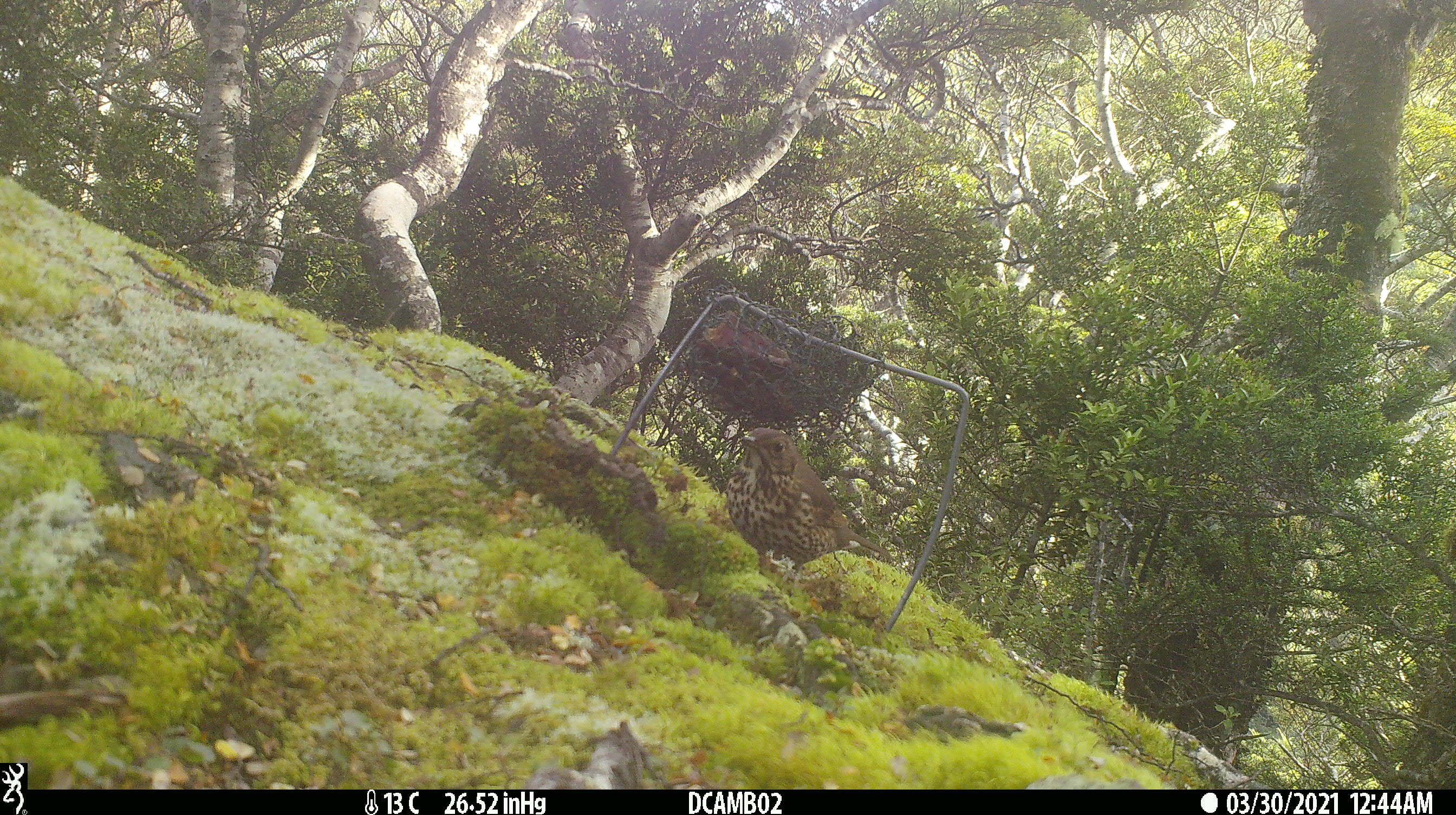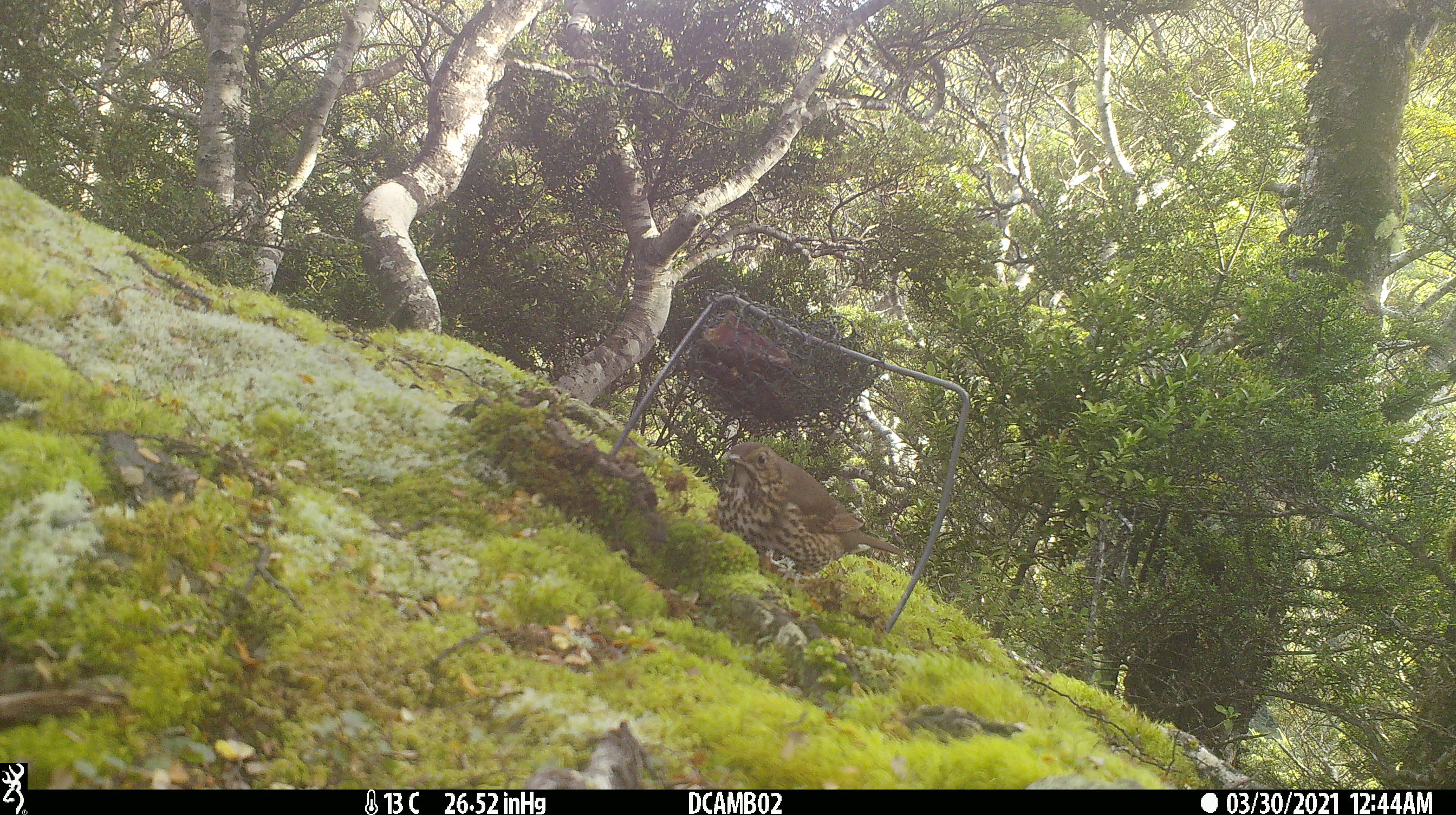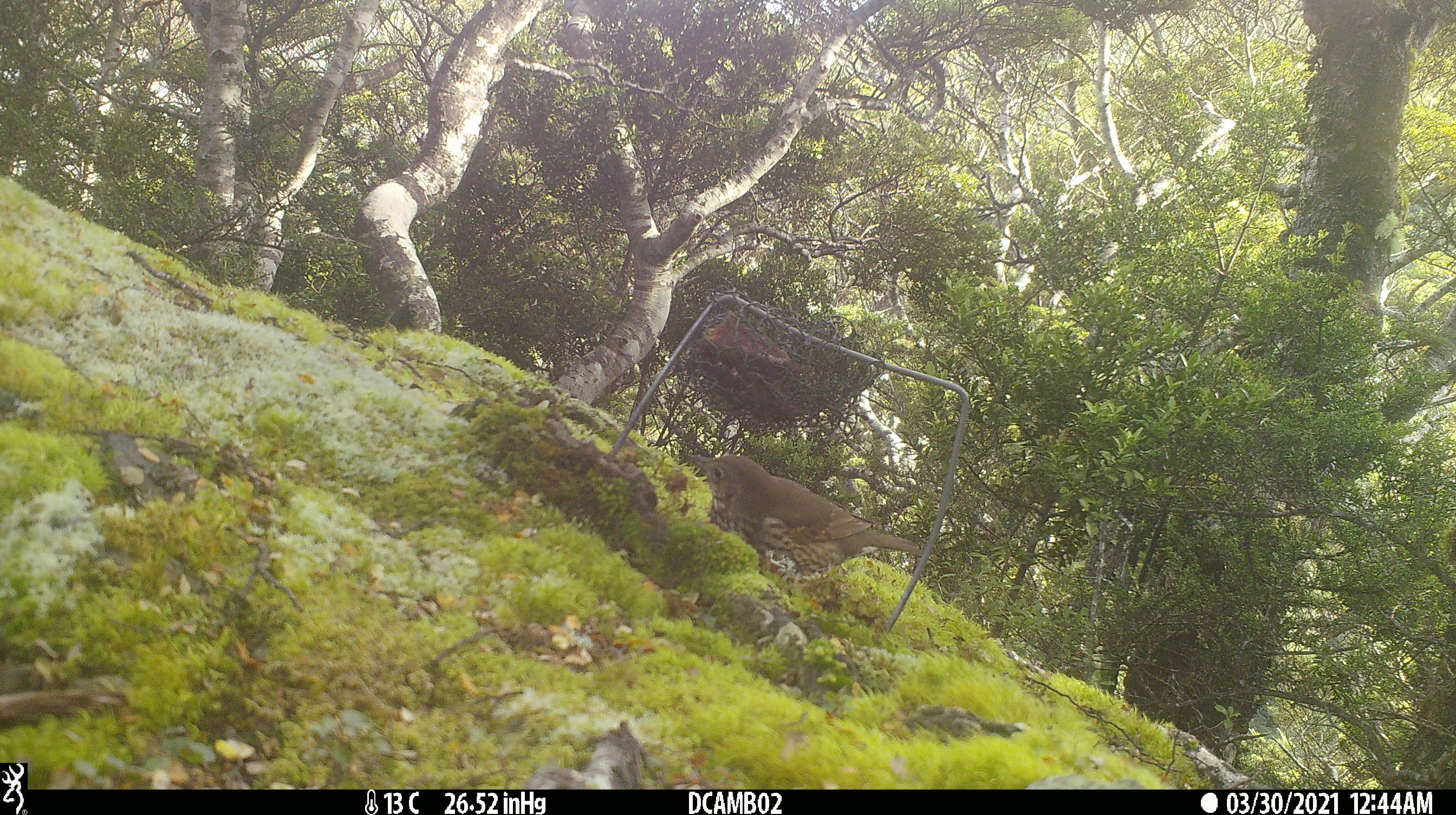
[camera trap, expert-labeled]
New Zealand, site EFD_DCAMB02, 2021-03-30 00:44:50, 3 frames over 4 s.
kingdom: Animalia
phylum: Chordata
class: Aves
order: Passeriformes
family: Turdidae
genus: Turdus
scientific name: Turdus philomelos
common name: song thrush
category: thrush